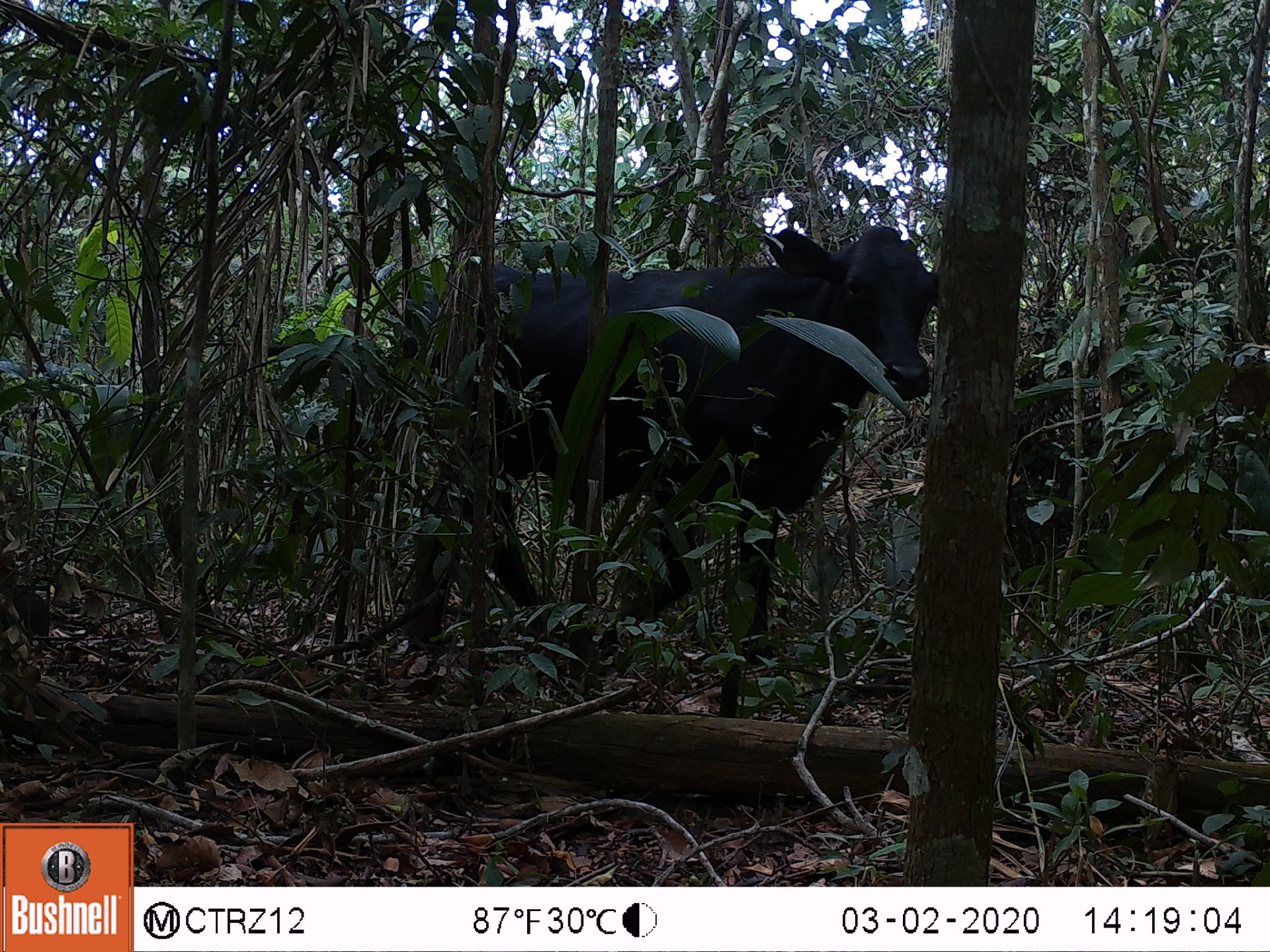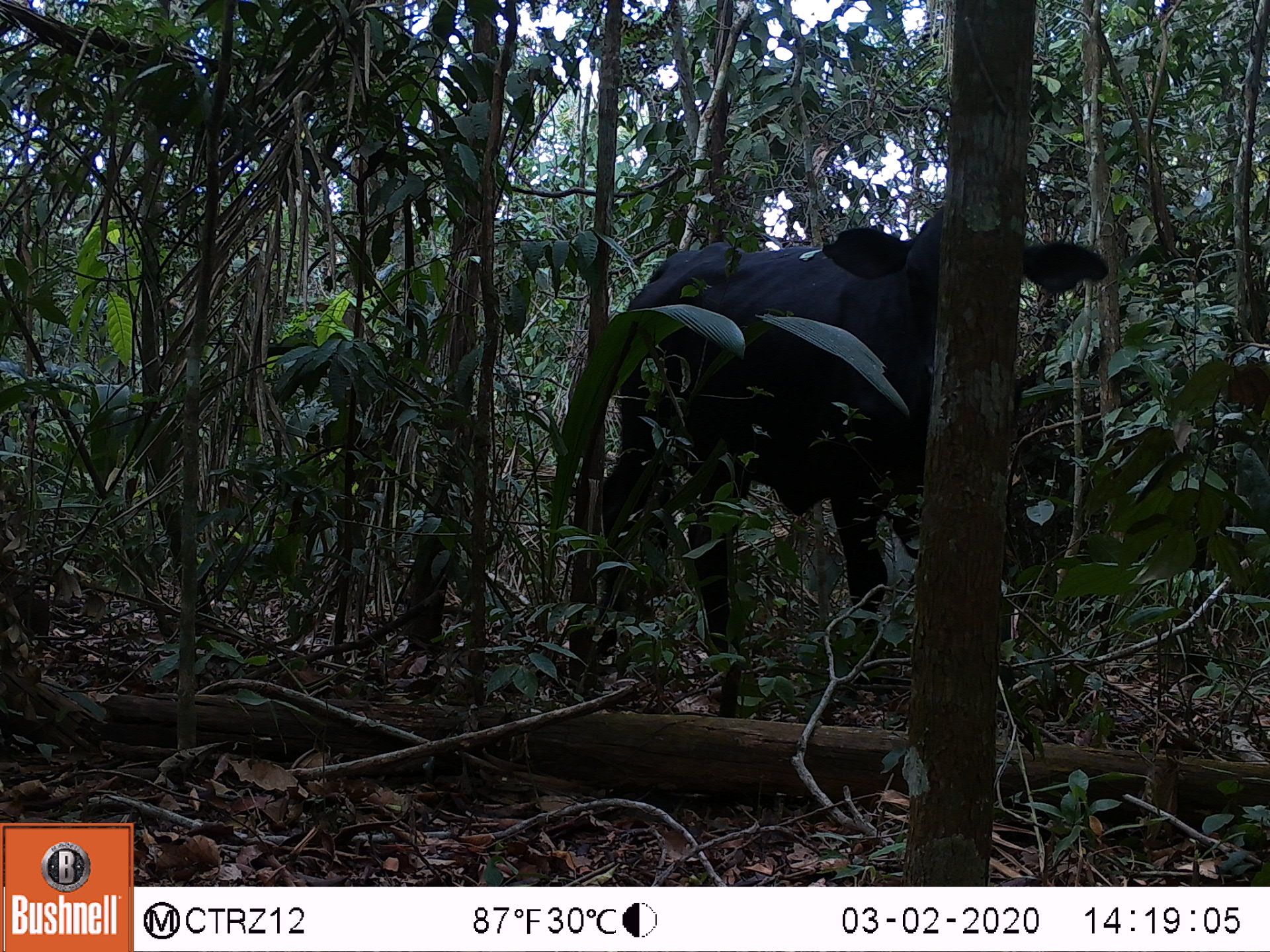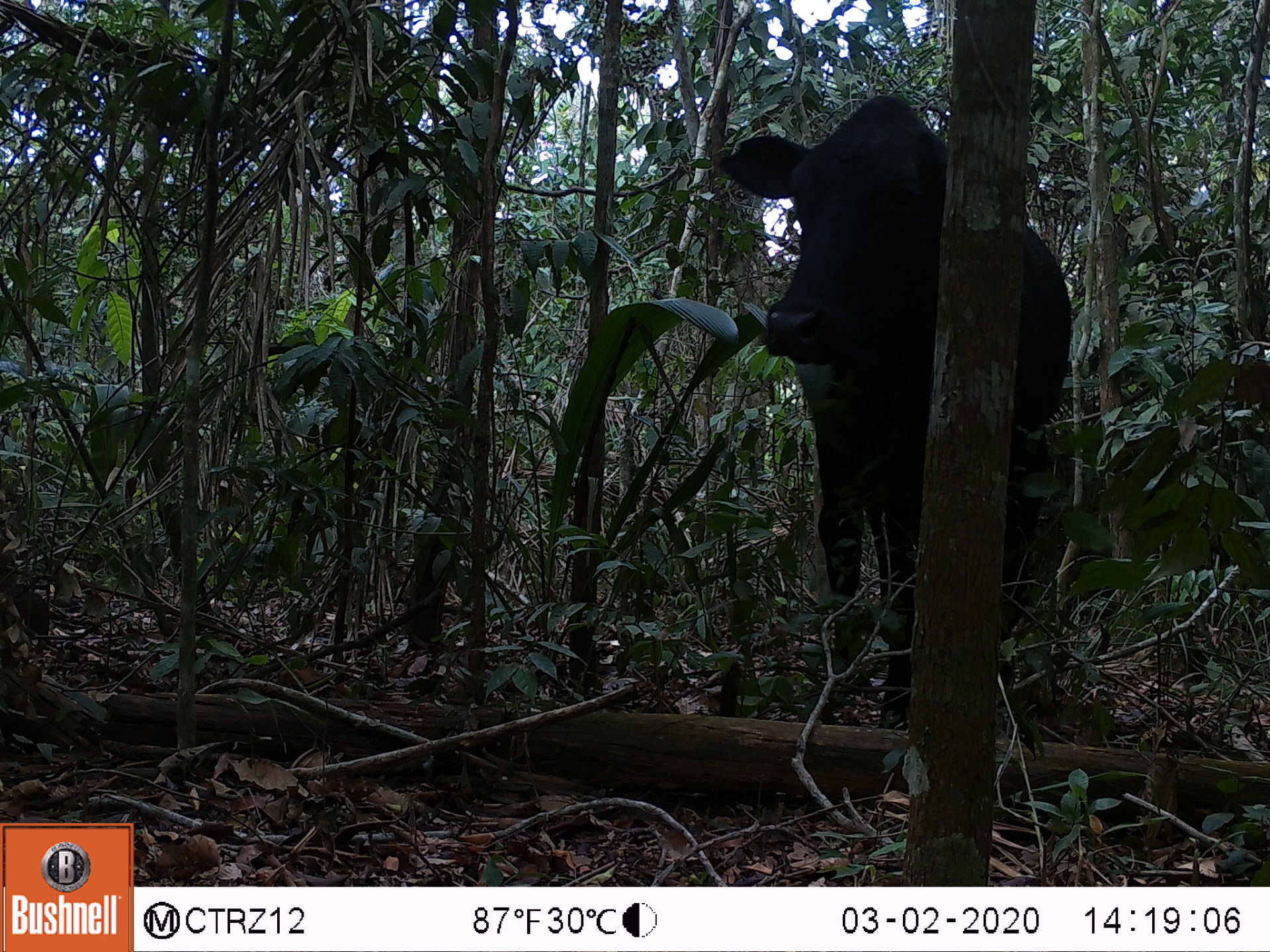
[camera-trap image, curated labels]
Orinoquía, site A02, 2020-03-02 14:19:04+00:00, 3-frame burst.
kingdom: Animalia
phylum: Chordata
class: Mammalia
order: Artiodactyla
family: Bovidae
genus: Bos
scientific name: Bos taurus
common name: cow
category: cattle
Cattle (cow) (Bos taurus).